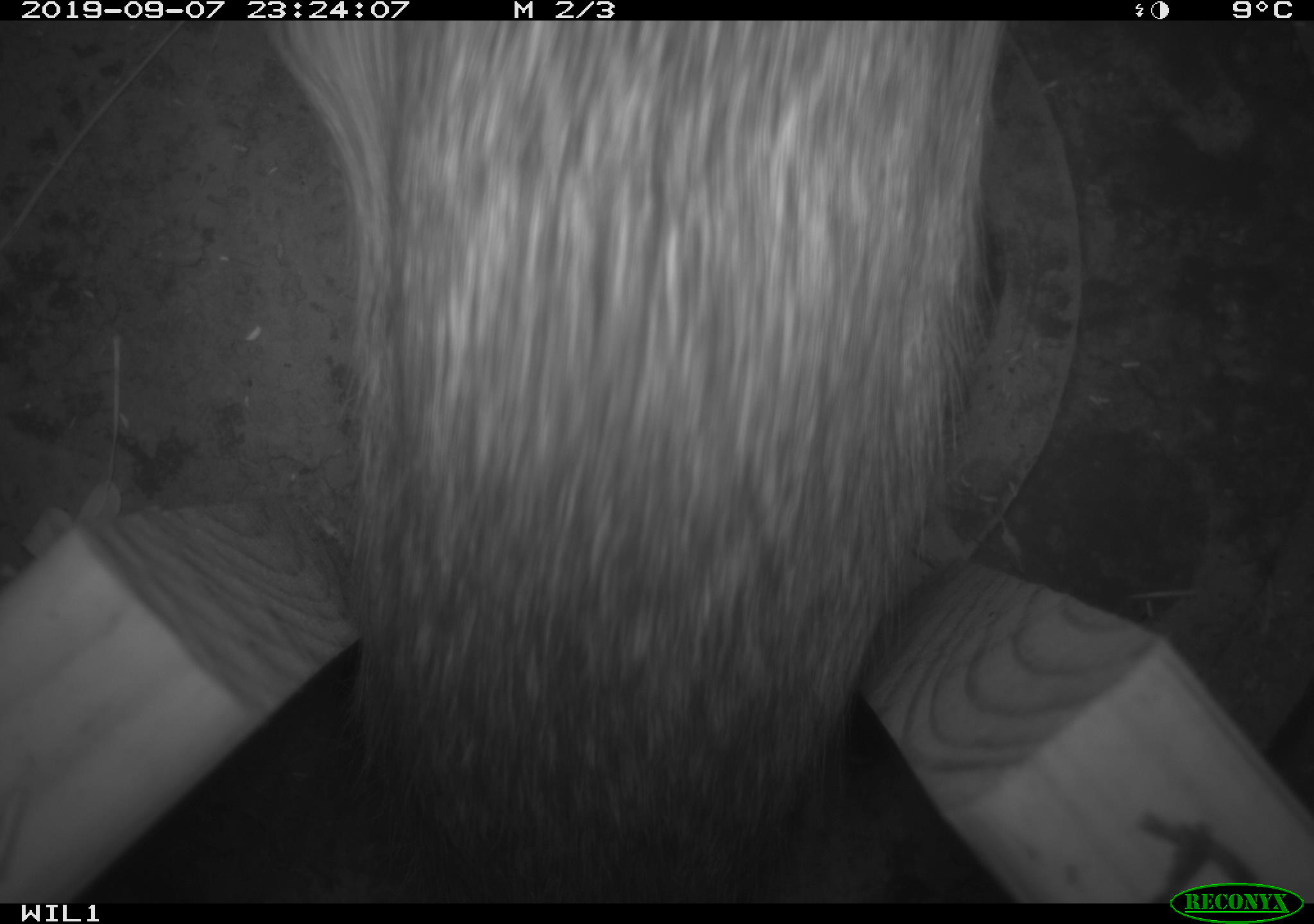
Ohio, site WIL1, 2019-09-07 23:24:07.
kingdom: Animalia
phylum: Chordata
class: Mammalia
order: Lagomorpha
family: Leporidae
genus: Sylvilagus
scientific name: Sylvilagus floridanus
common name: eastern cottontail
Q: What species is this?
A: Eastern cottontail (Sylvilagus floridanus).